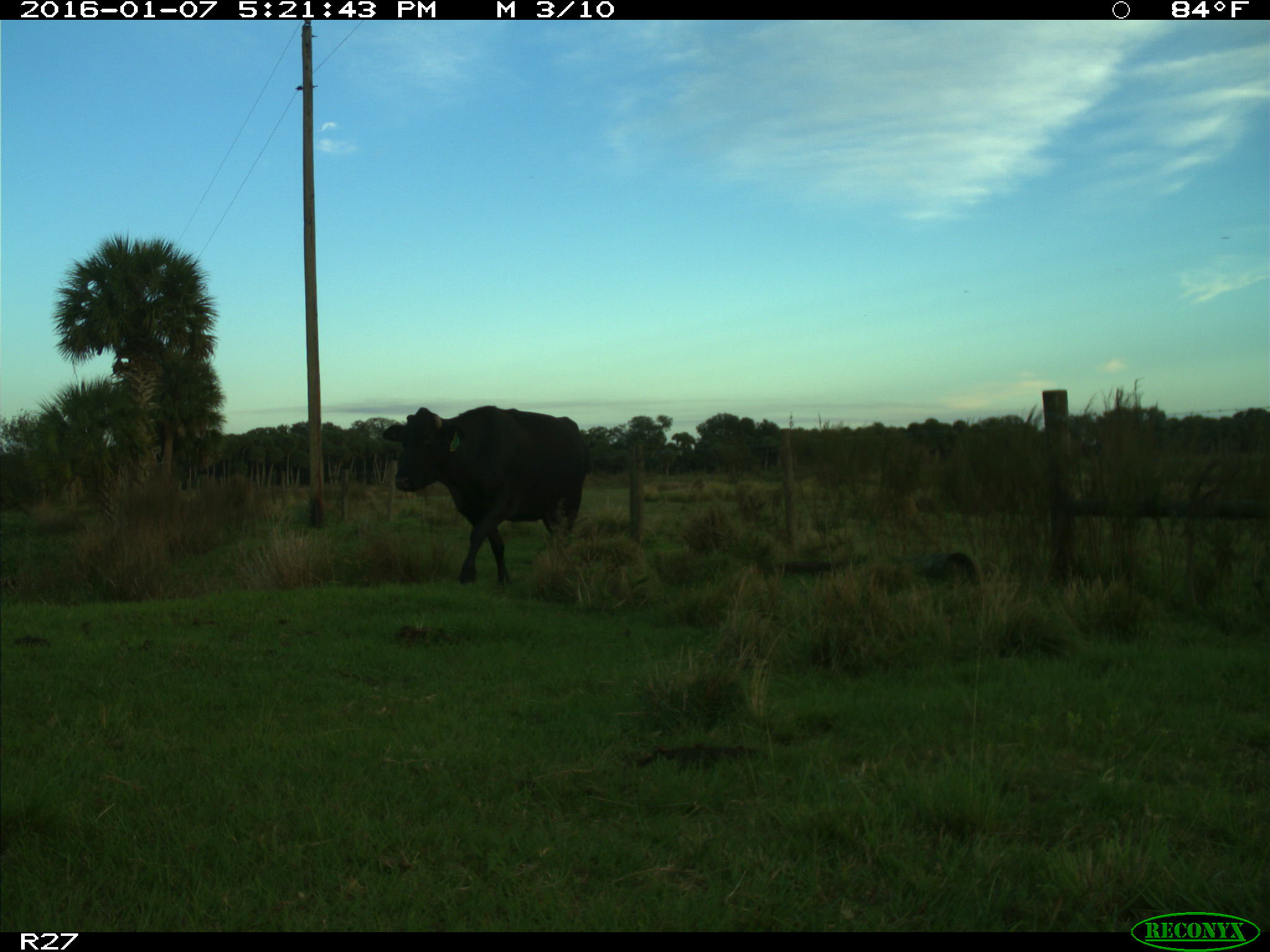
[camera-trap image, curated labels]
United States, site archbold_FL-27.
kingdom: Animalia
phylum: Chordata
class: Mammalia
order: Artiodactyla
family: Bovidae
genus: Bos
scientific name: Bos taurus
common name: domestic cow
Bos taurus (domestic cow).